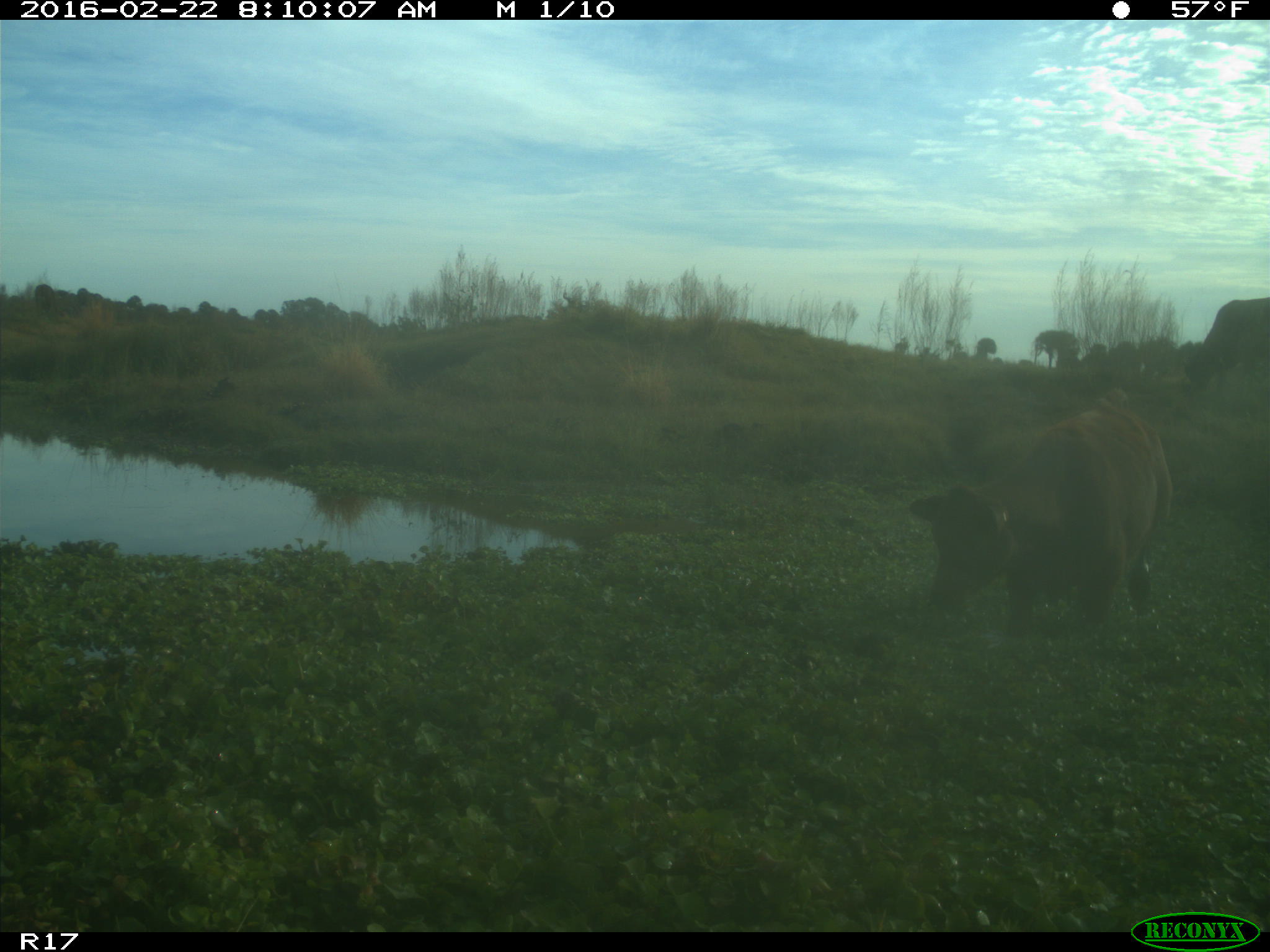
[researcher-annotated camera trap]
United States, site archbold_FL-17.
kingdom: Animalia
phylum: Chordata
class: Mammalia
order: Artiodactyla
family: Bovidae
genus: Bos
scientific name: Bos taurus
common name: domestic cow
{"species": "Bos taurus (domestic cow)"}